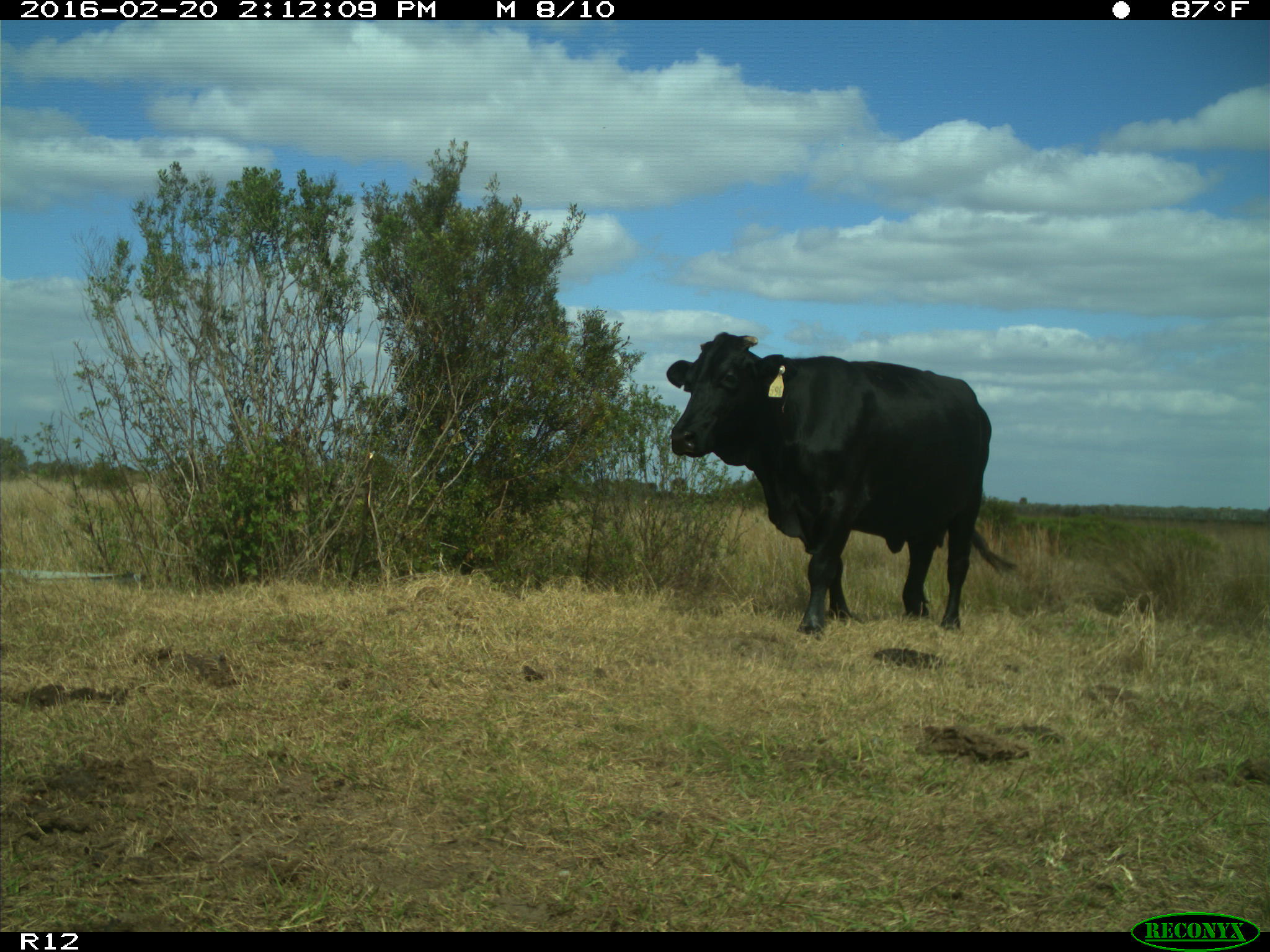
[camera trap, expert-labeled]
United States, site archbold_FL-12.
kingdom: Animalia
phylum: Chordata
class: Mammalia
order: Artiodactyla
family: Bovidae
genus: Bos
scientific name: Bos taurus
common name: domestic cow